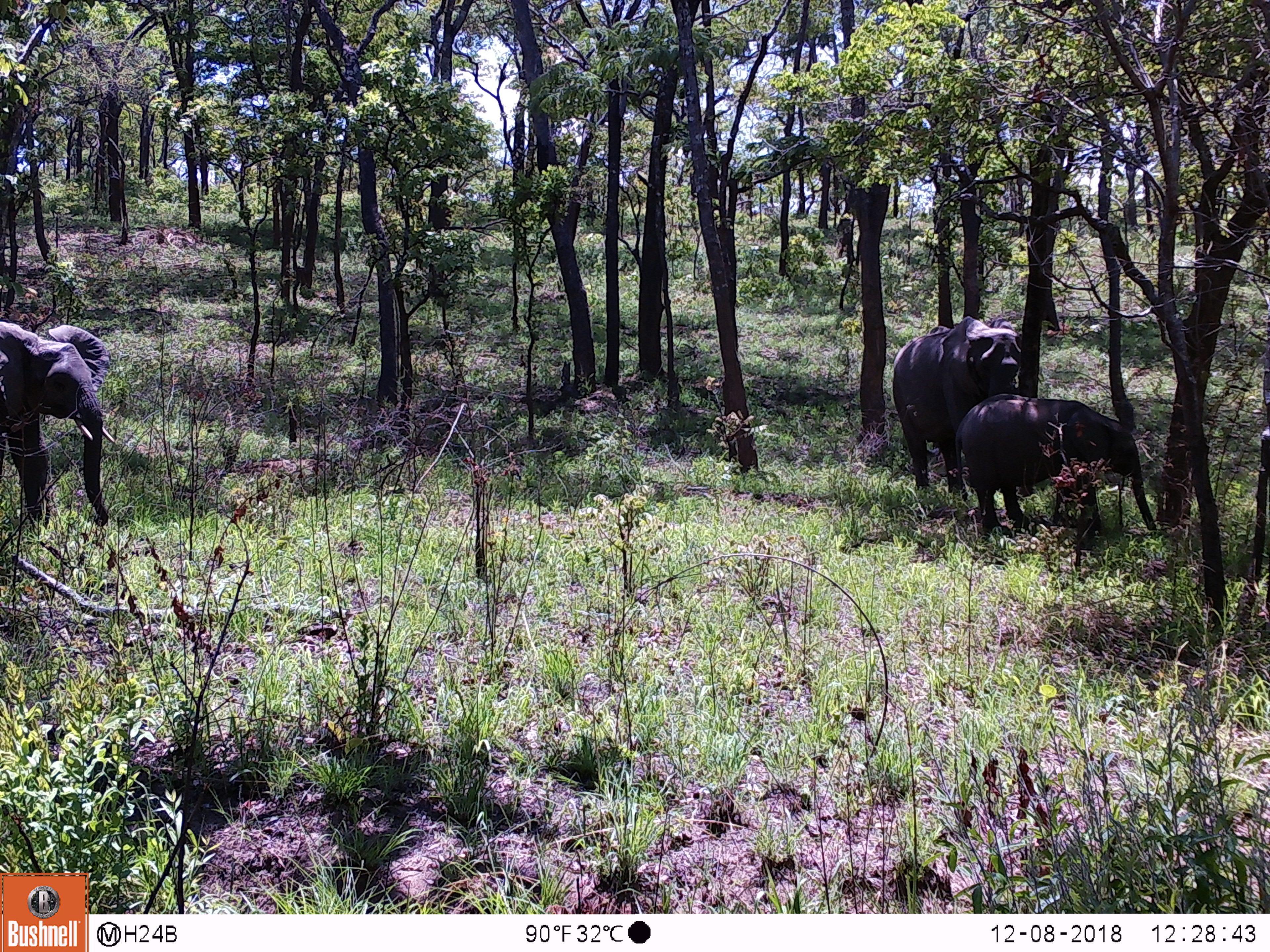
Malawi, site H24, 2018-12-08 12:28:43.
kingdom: Animalia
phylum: Chordata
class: Mammalia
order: Proboscidea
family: Elephantidae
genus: Loxodonta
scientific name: Loxodonta africana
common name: african savanna elephant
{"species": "african savanna elephant (Loxodonta africana)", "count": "3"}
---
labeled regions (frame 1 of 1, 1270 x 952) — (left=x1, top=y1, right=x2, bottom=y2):
african savanna elephant: (left=956, top=388, right=1155, bottom=548); (left=0, top=321, right=115, bottom=525); (left=892, top=309, right=1025, bottom=402)